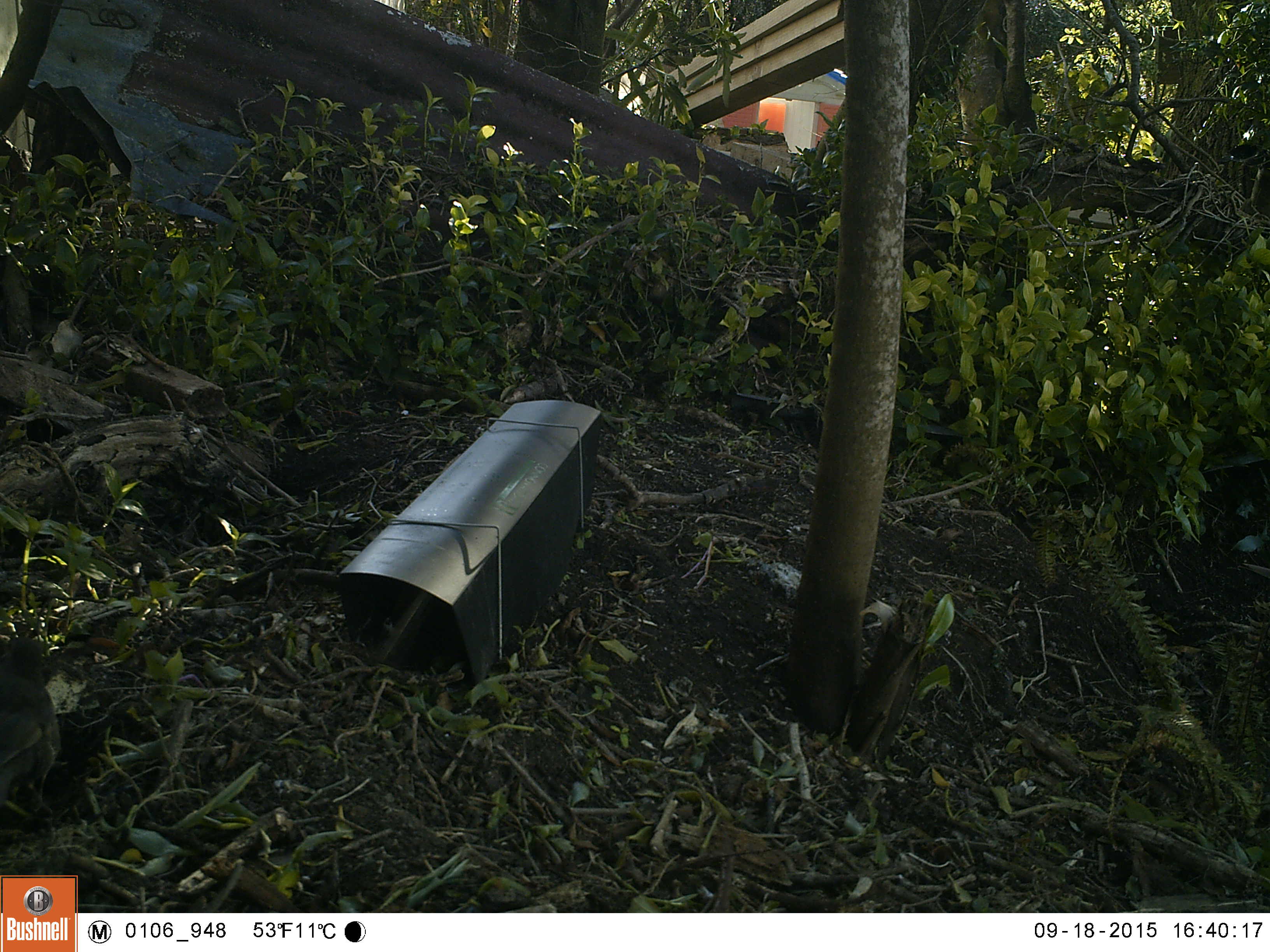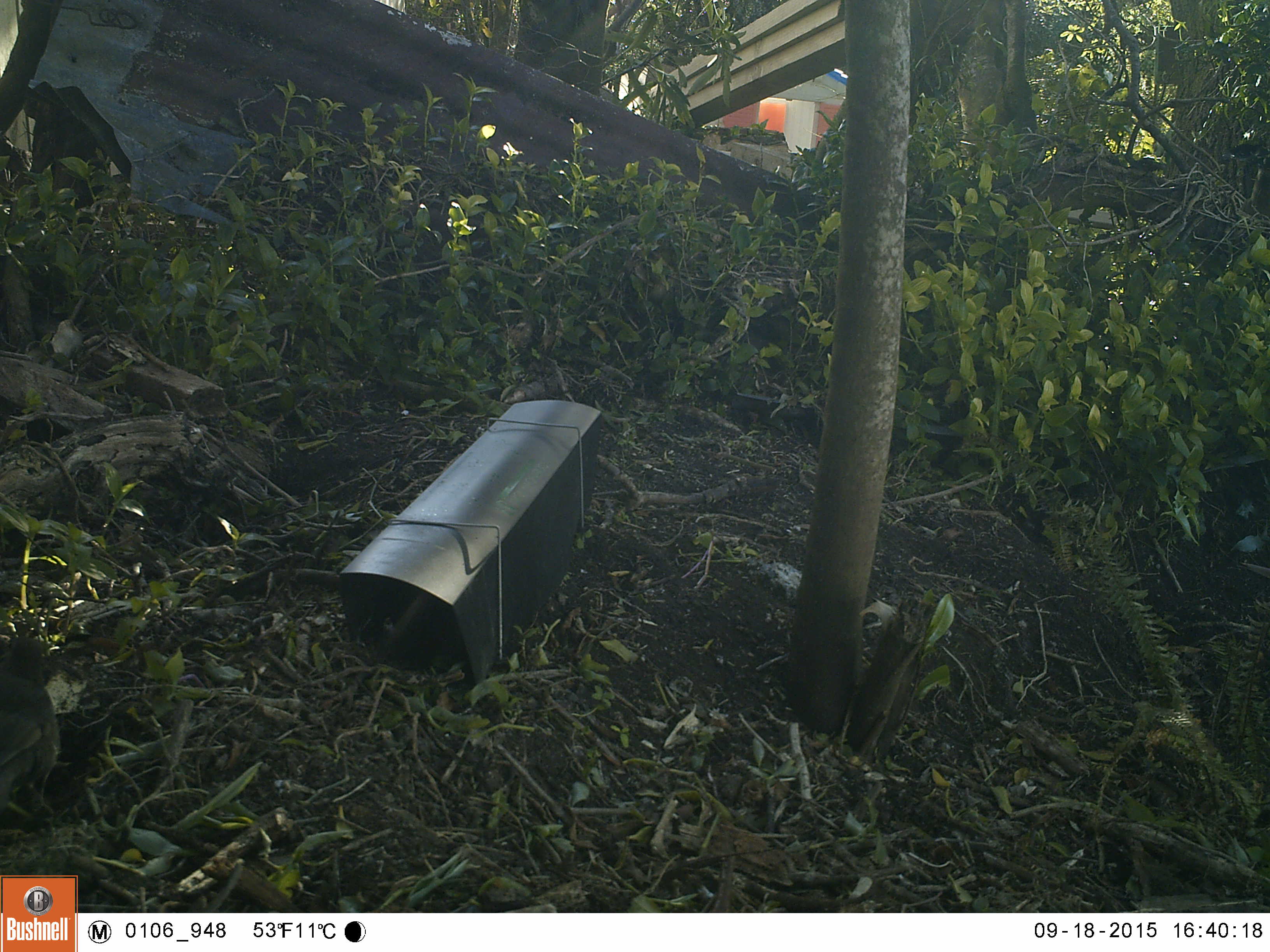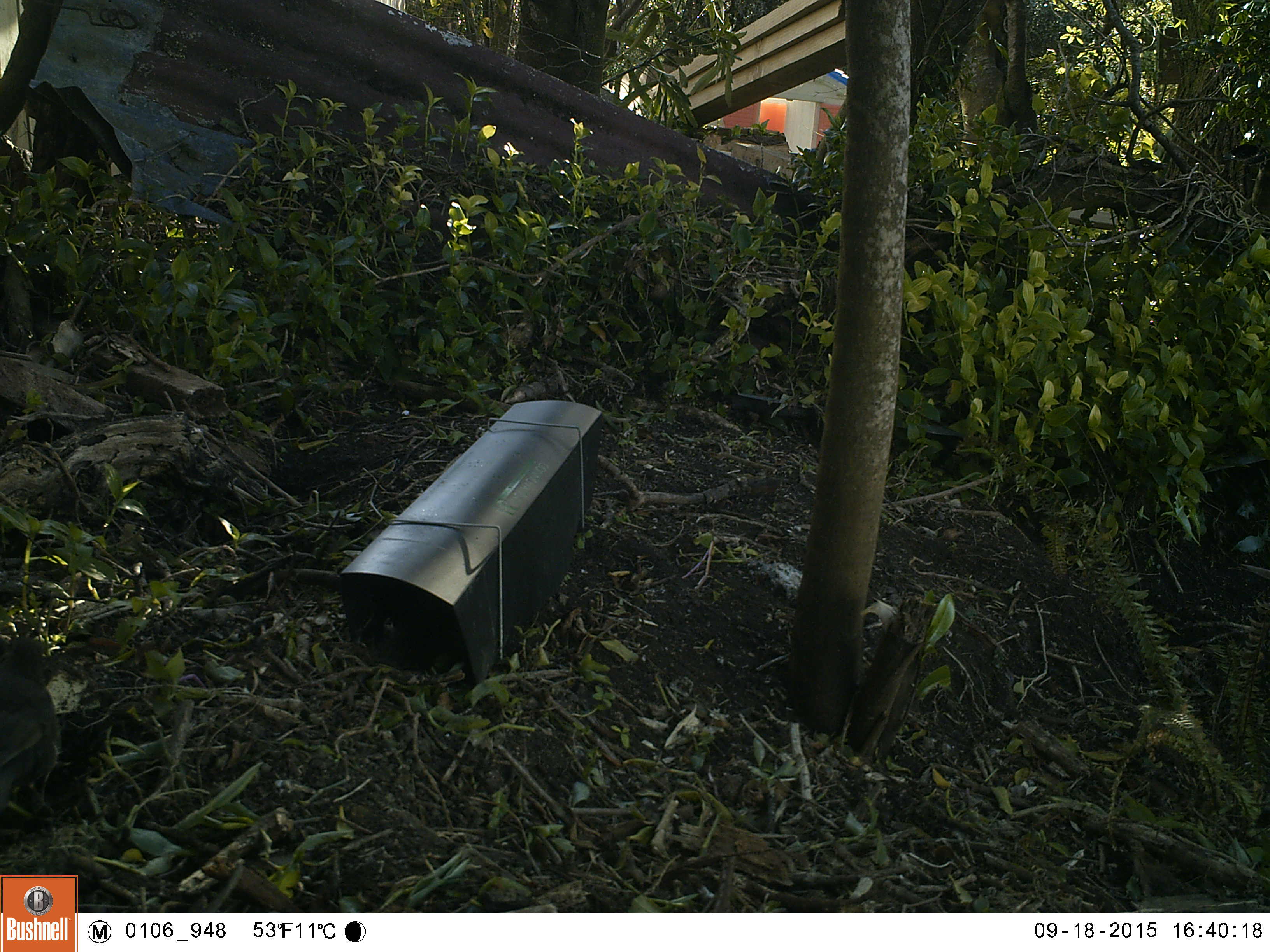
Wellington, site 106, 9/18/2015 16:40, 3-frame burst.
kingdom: Animalia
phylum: Chordata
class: Aves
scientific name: Aves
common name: bird